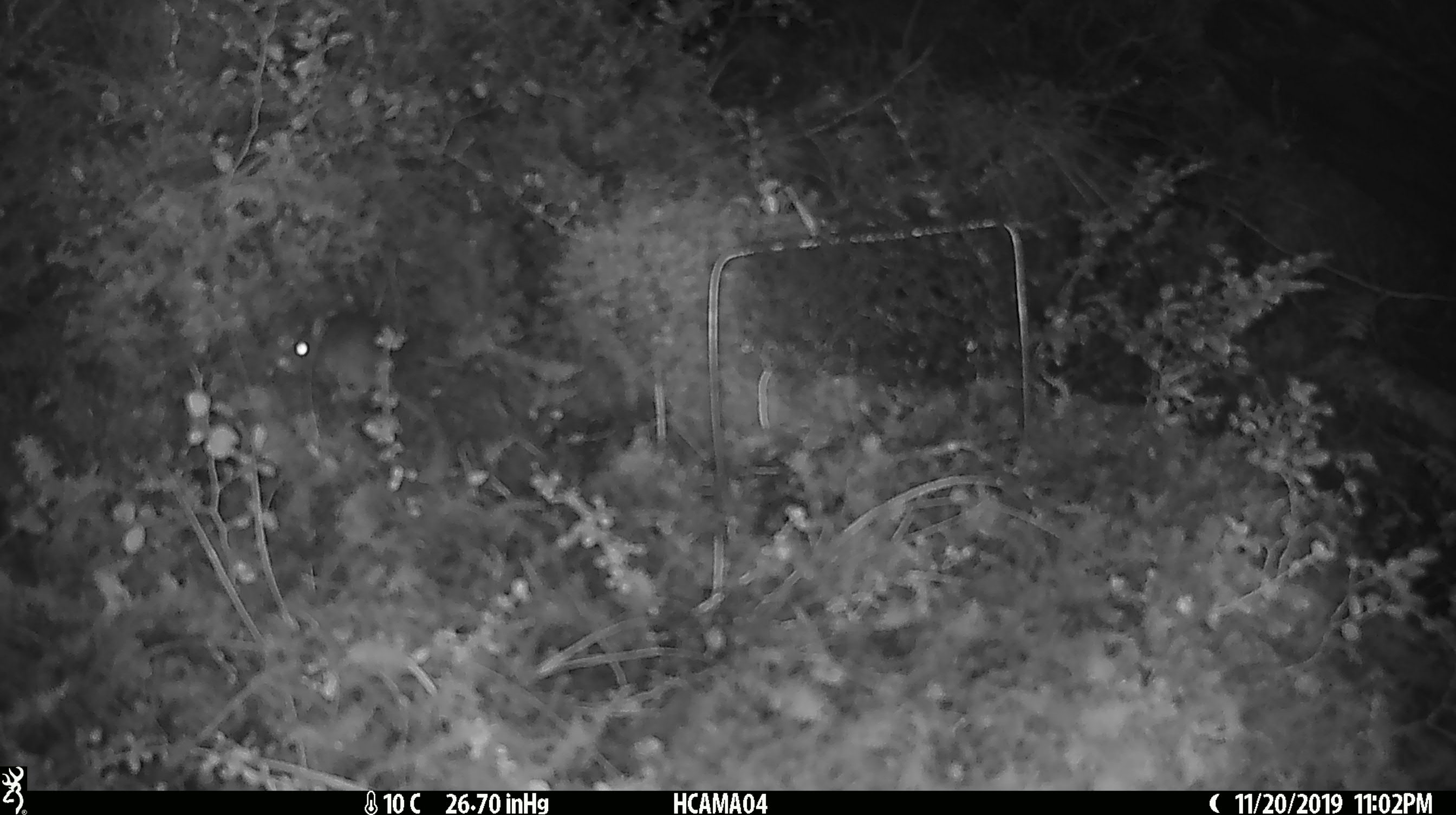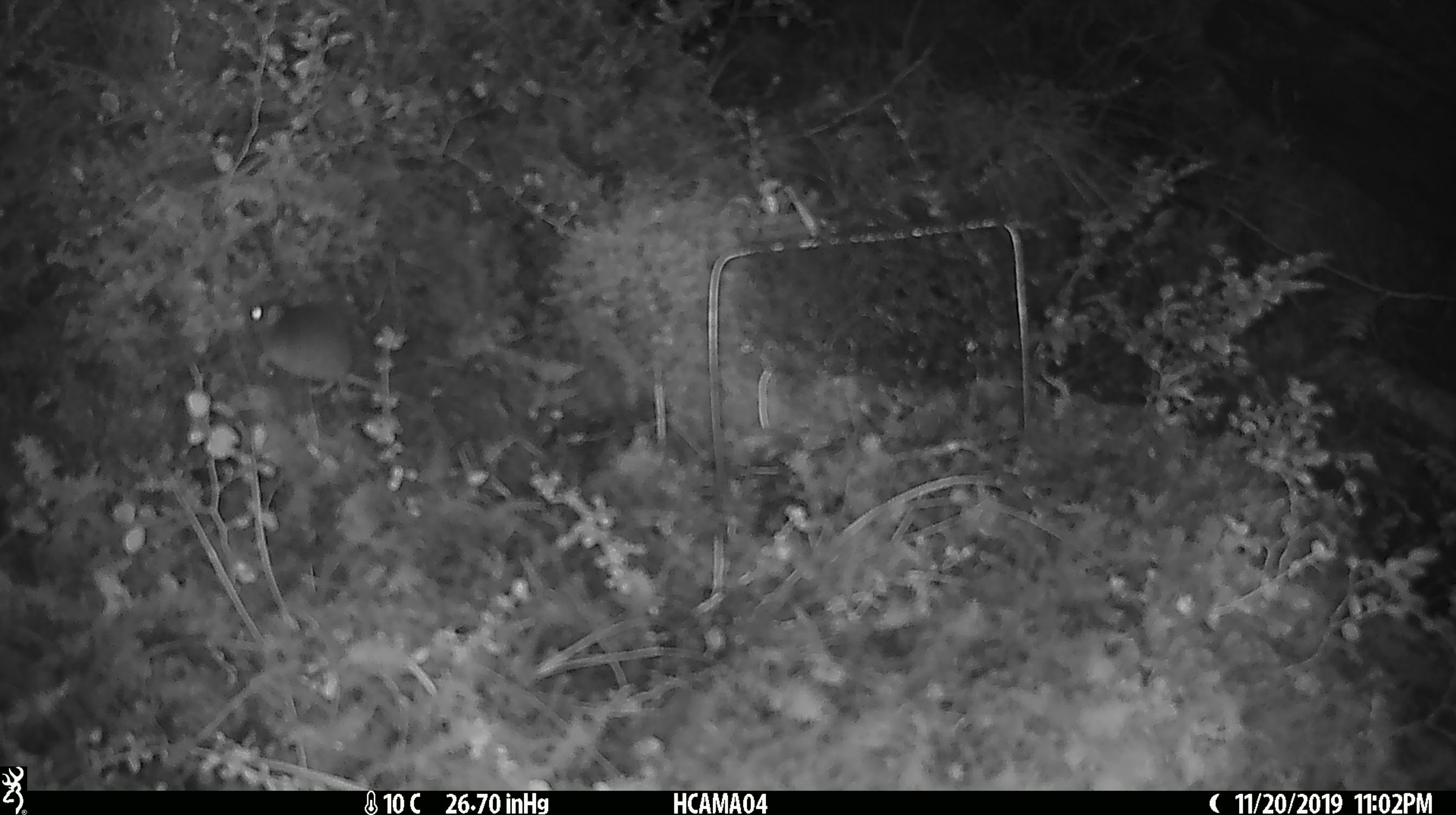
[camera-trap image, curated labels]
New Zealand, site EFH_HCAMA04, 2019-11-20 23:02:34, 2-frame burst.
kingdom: Animalia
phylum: Chordata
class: Mammalia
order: Rodentia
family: Muridae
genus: Mus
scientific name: Mus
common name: mouse